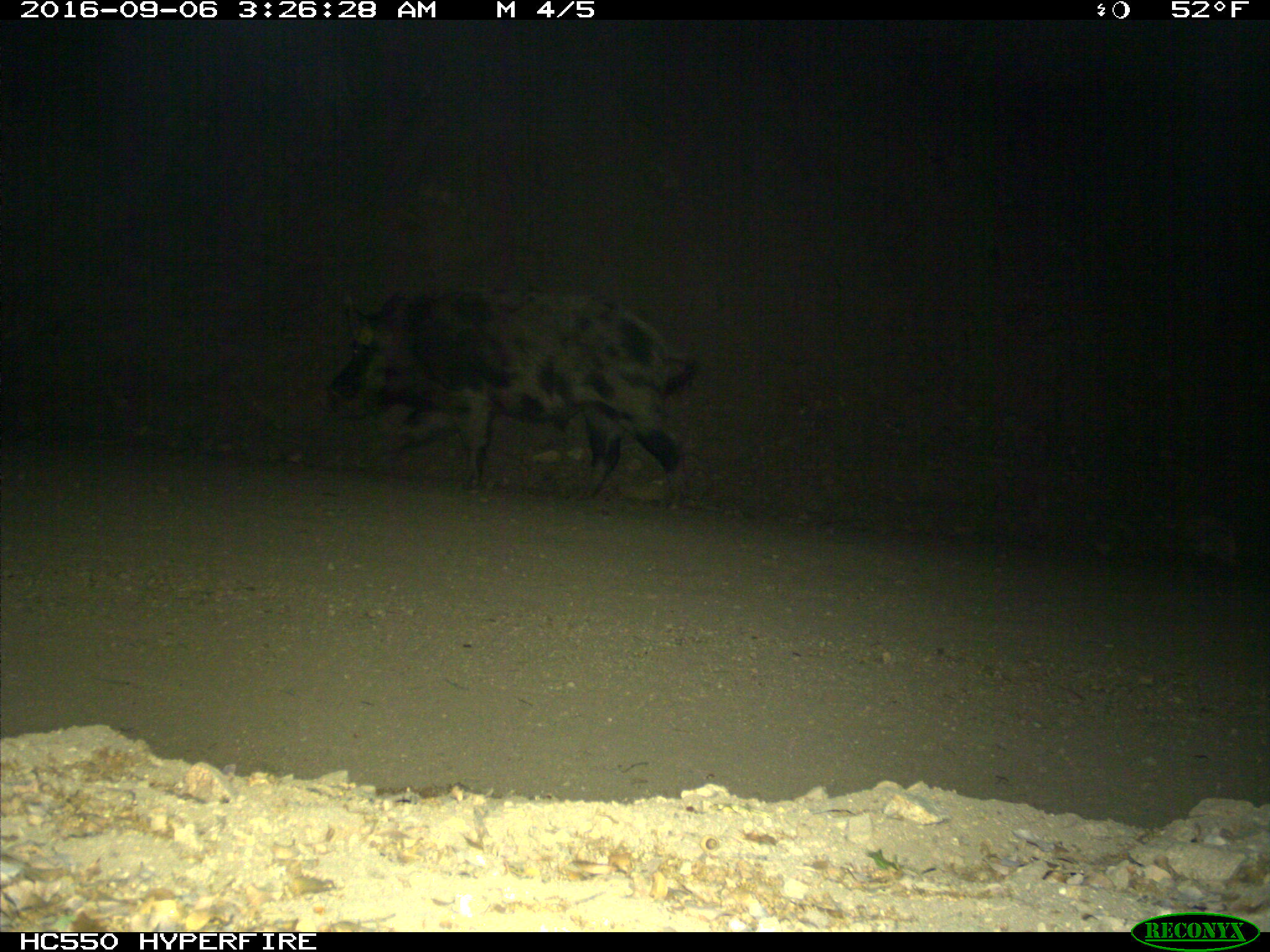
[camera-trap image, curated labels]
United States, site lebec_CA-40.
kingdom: Animalia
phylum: Chordata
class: Mammalia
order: Artiodactyla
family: Suidae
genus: Sus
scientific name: Sus scrofa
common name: wild boar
Sus scrofa (wild boar).